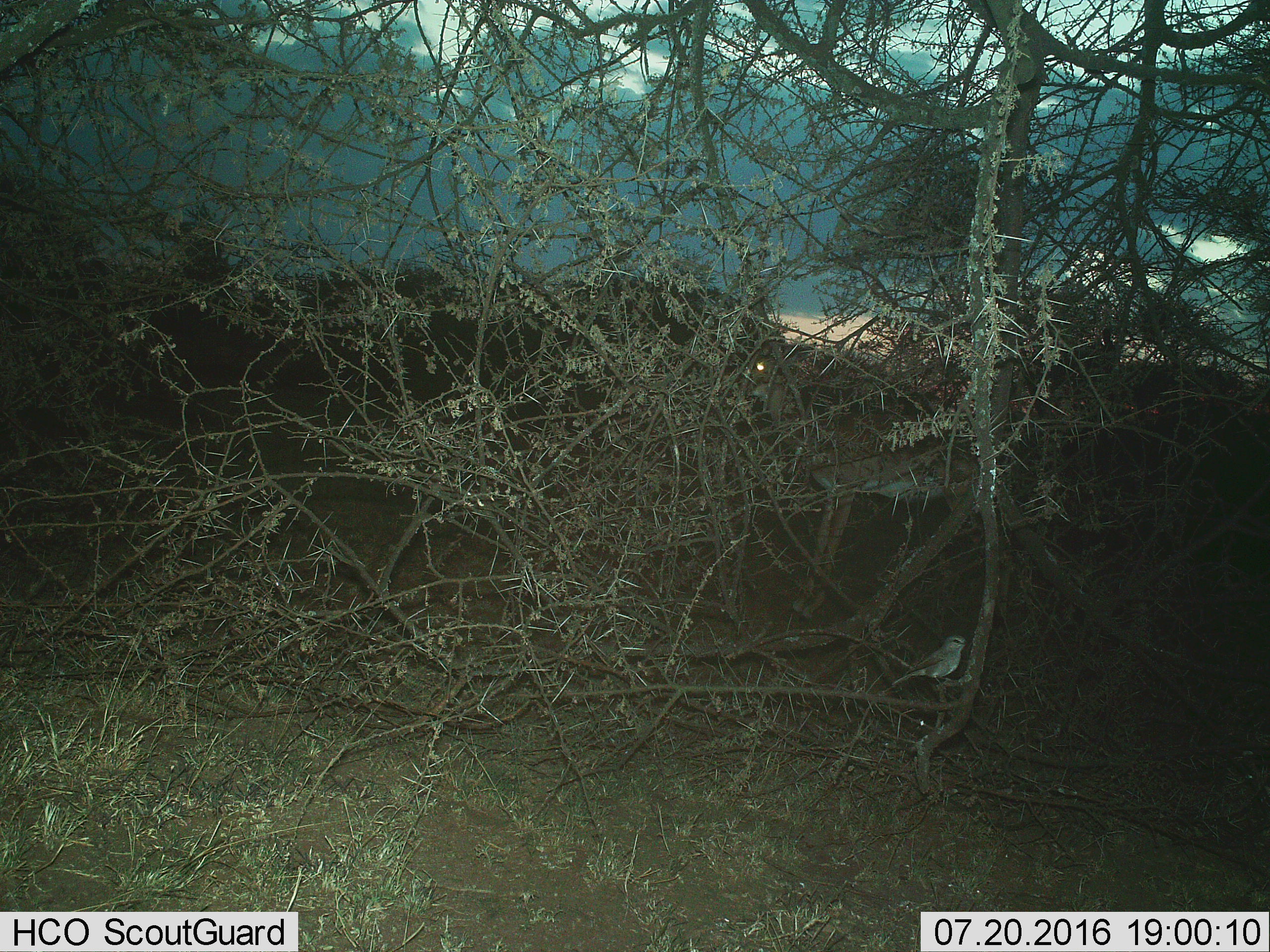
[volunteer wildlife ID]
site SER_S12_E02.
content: unidentified animal